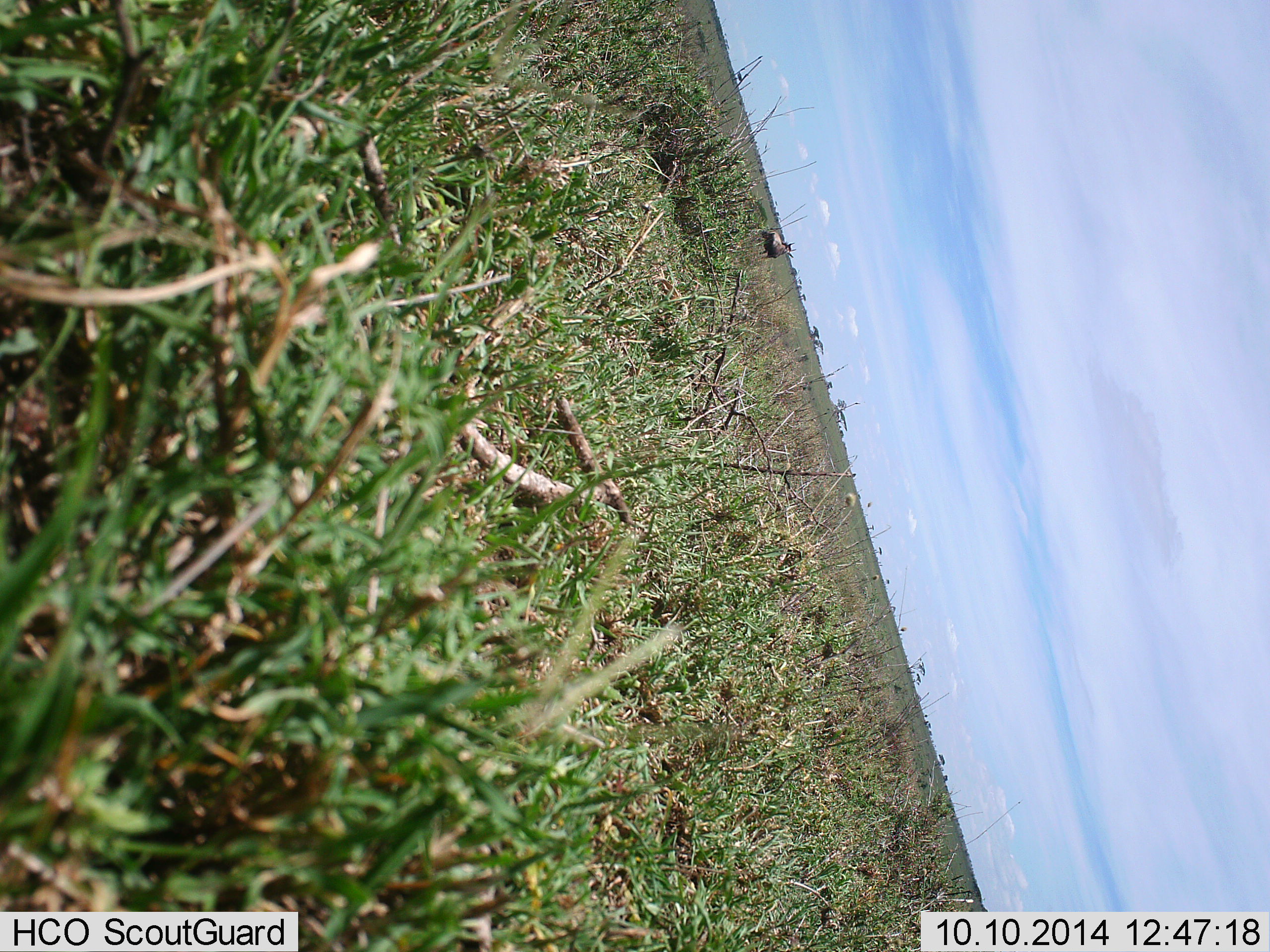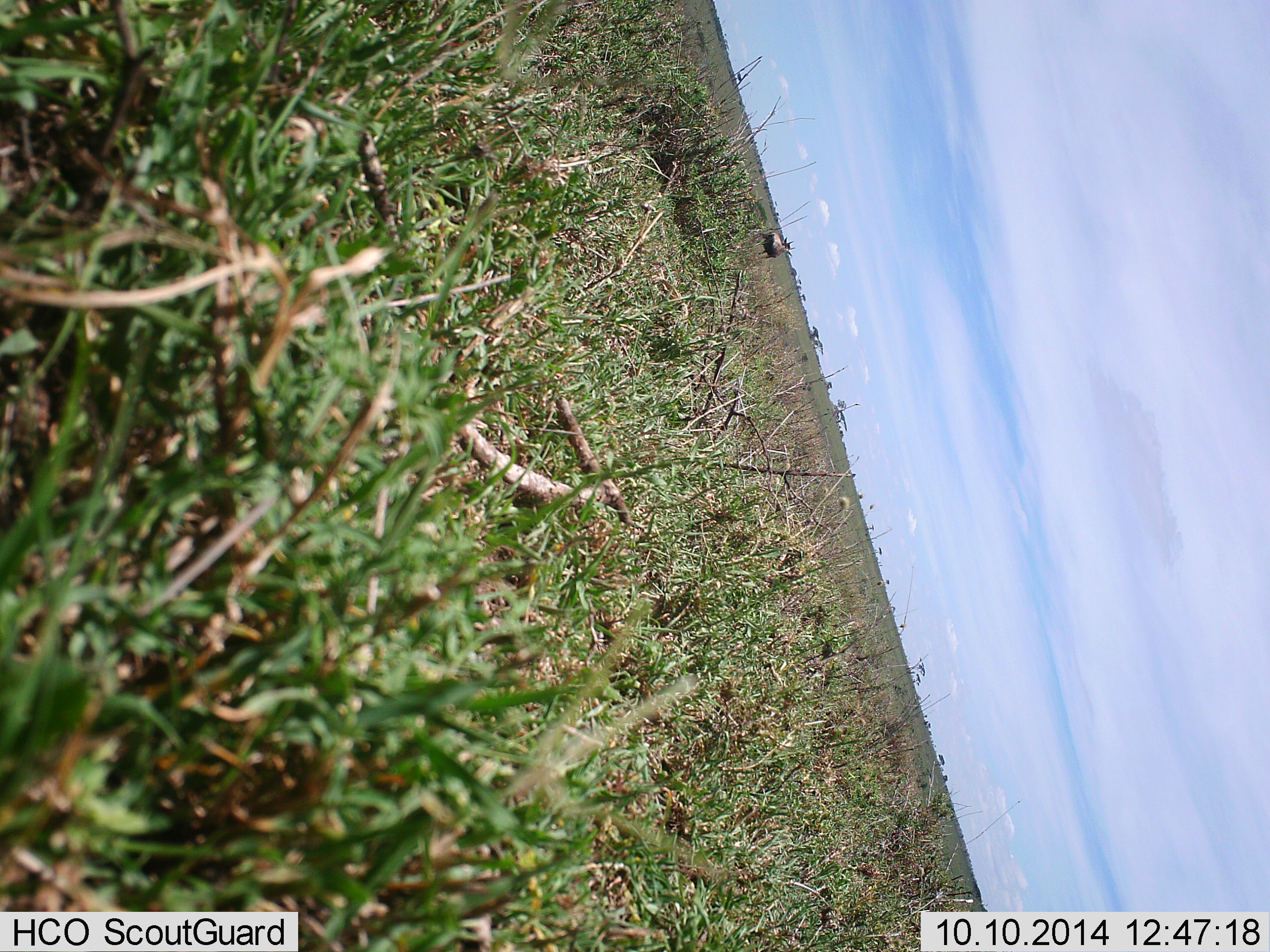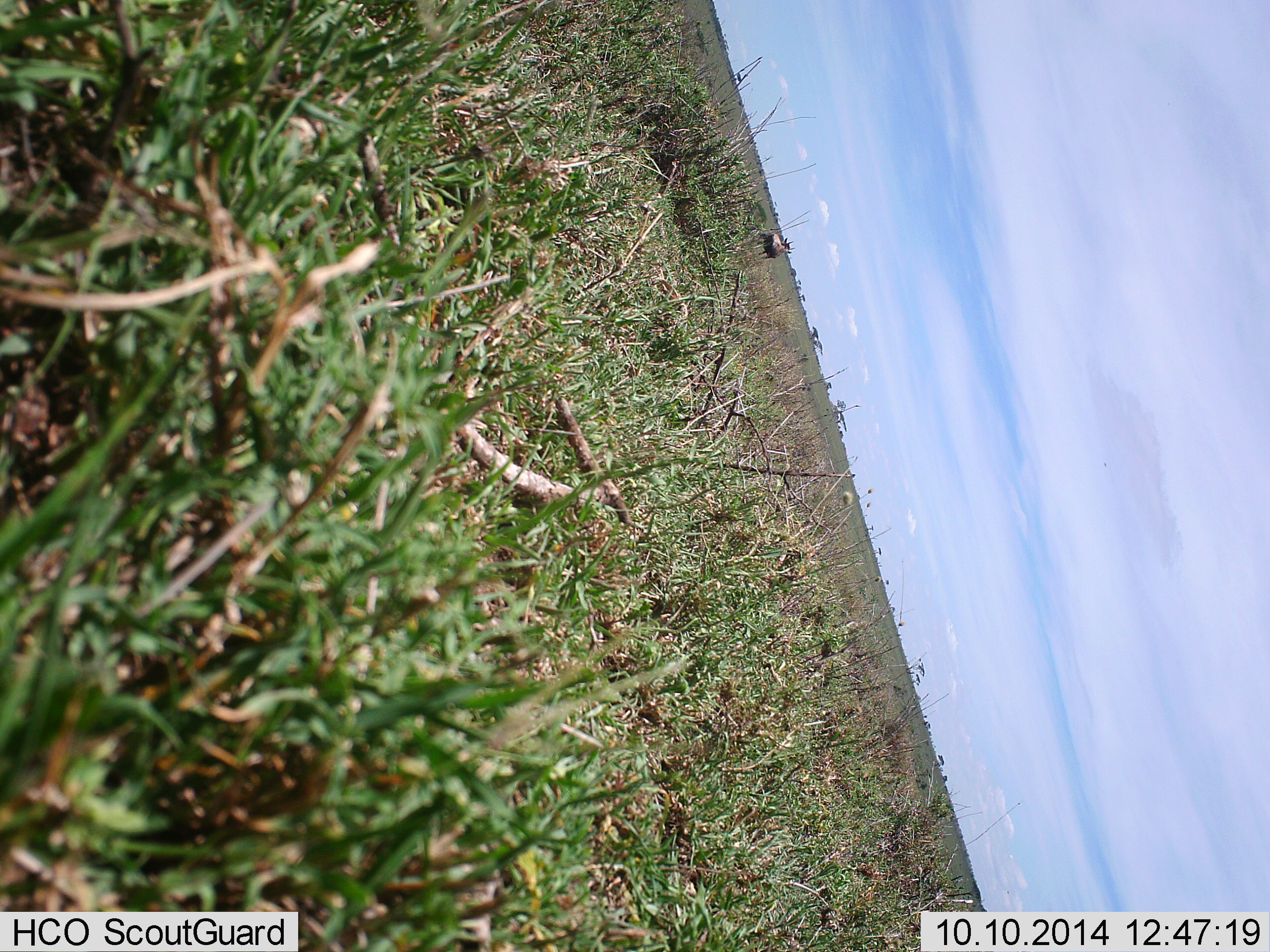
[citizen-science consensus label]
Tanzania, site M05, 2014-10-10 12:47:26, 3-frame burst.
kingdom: Animalia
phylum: Chordata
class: Mammalia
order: Artiodactyla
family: Bovidae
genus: Connochaetes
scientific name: Connochaetes taurinus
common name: blue wildebeest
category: wildebeest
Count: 1.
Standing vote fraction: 100%.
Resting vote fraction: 0%.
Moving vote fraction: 0%.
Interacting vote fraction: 0%.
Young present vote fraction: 0%.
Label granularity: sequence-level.